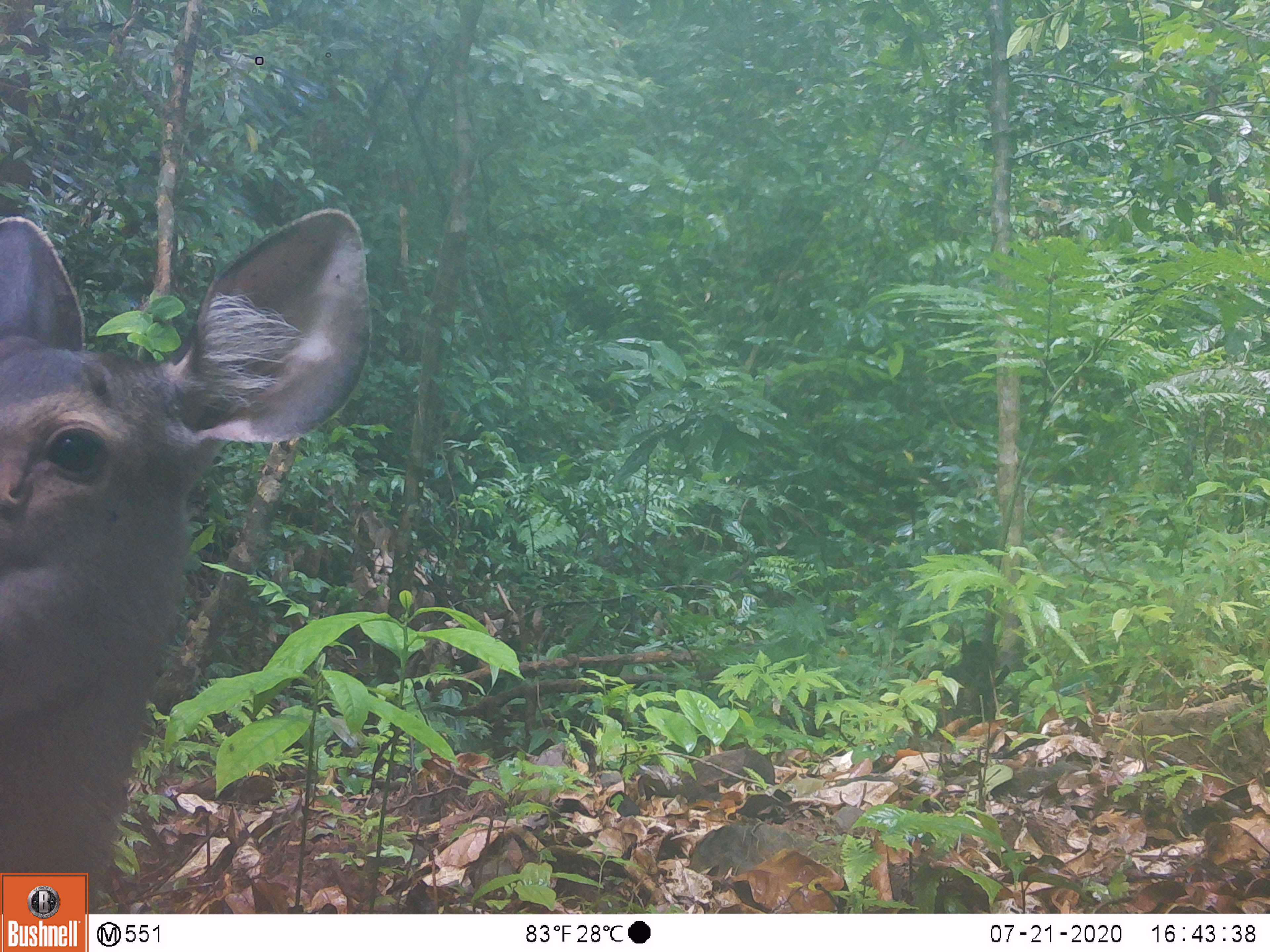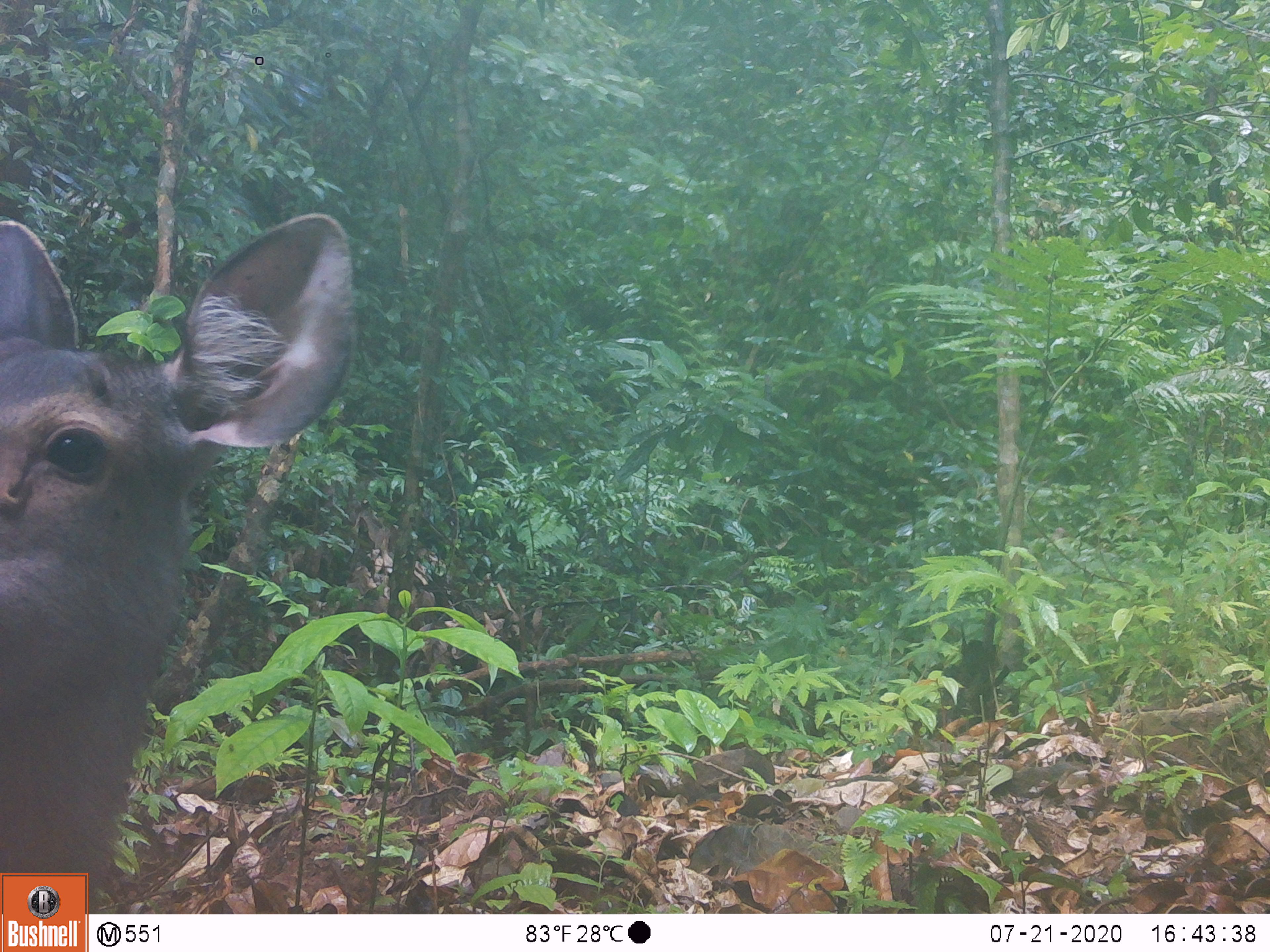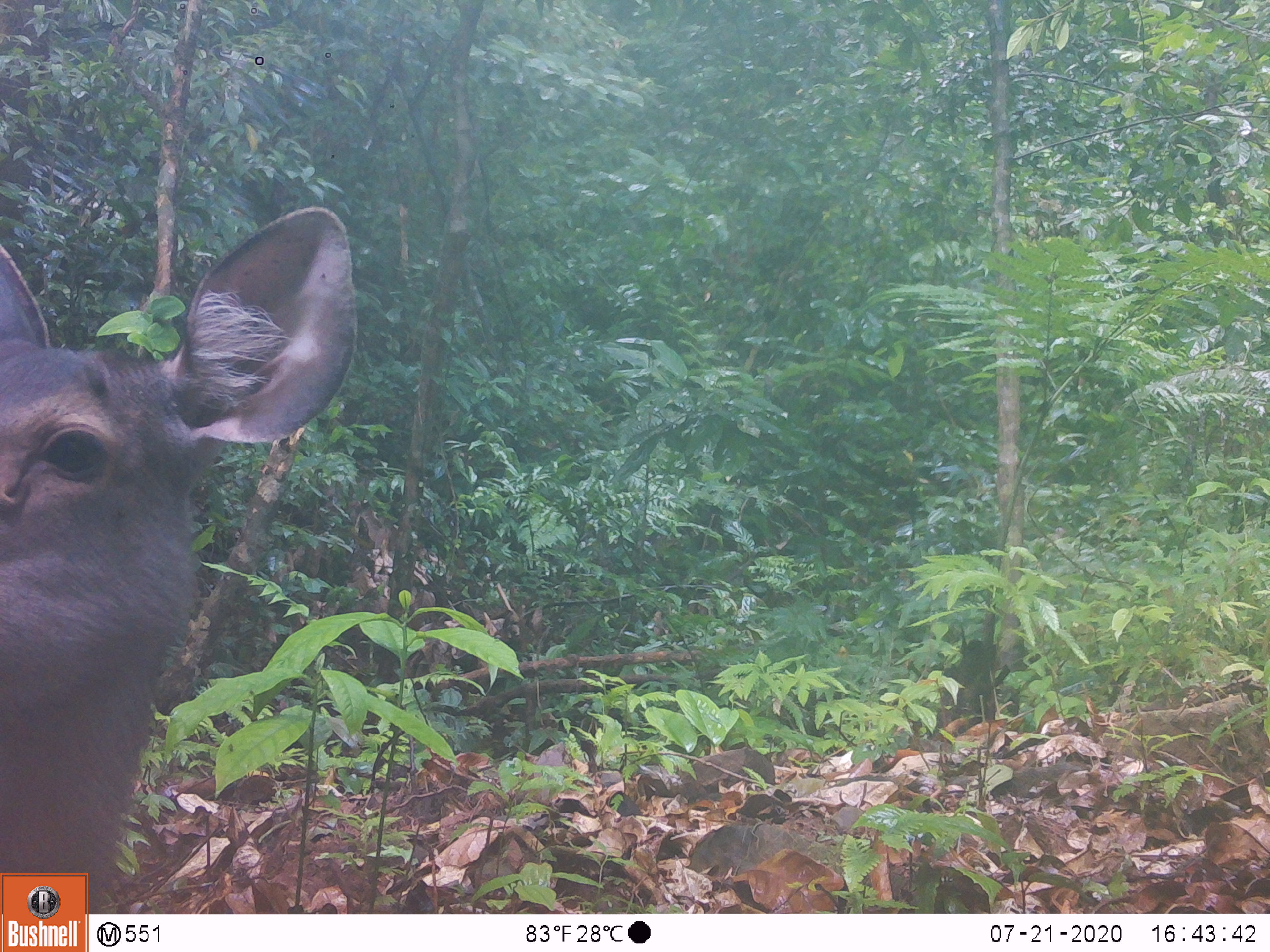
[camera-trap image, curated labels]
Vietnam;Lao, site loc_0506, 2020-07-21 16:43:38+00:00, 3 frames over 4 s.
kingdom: Animalia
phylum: Chordata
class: Mammalia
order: Artiodactyla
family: Cervidae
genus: Rusa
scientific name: Rusa unicolor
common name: sambar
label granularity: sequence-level